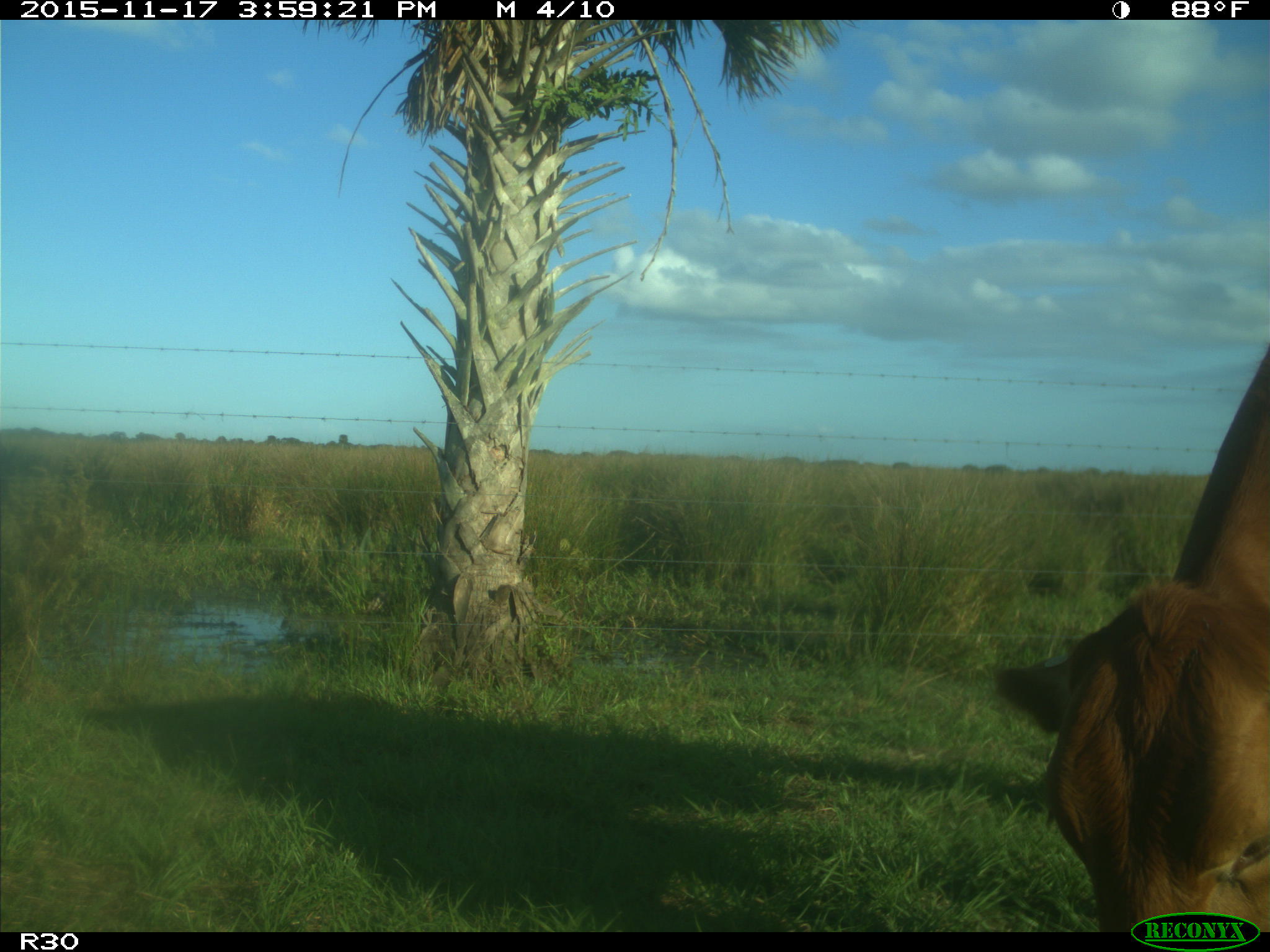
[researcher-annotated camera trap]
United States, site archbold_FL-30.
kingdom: Animalia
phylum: Chordata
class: Mammalia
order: Artiodactyla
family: Bovidae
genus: Bos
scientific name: Bos taurus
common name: domestic cow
Bos taurus (domestic cow).